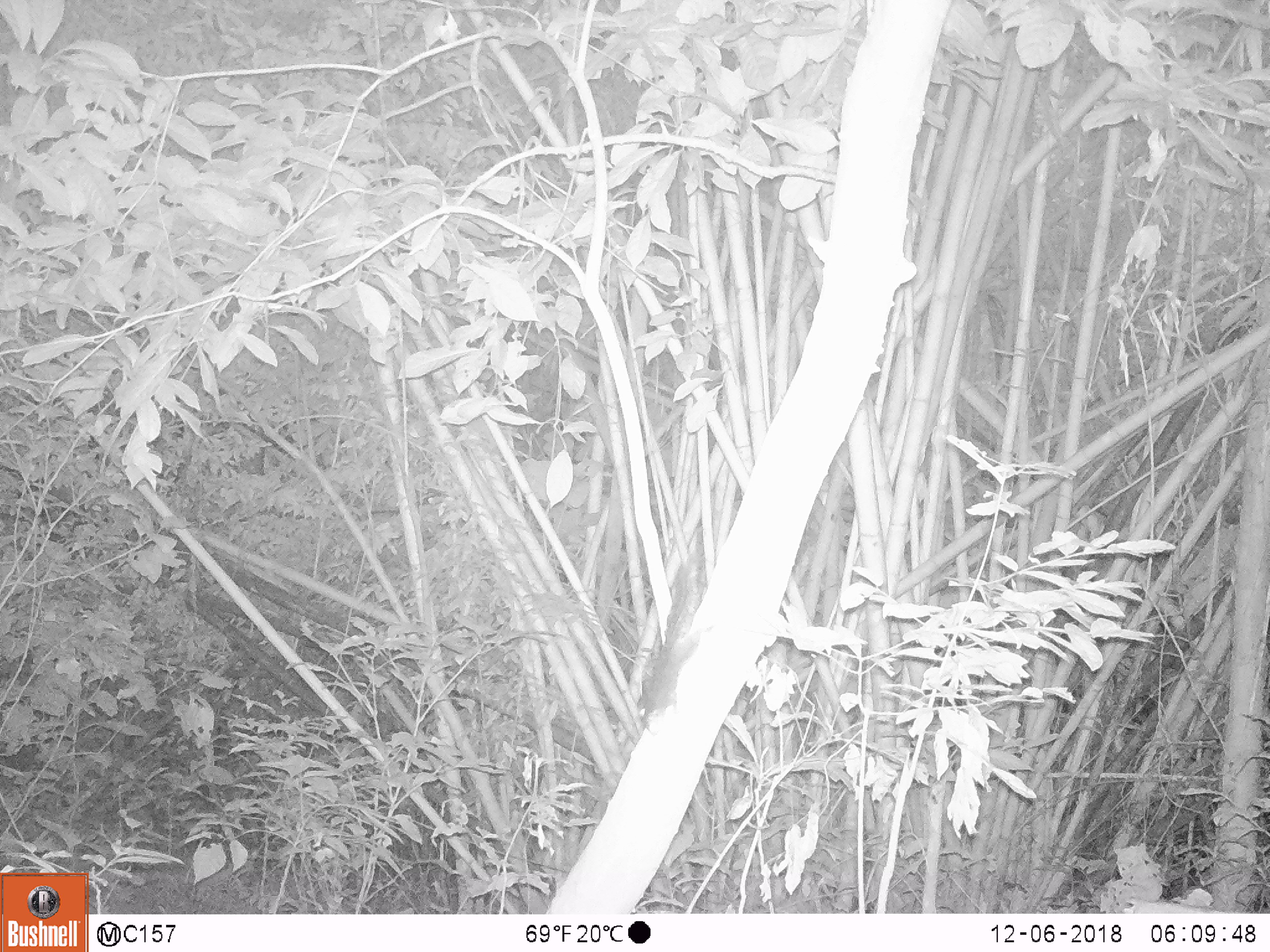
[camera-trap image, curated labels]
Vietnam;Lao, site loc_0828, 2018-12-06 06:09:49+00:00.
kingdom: Animalia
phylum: Chordata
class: Mammalia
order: Rodentia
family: Sciuridae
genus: Sciurus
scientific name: Sciurus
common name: squirrel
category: unidentified squirrel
Unidentified squirrel (squirrel) (Sciurus). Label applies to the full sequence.